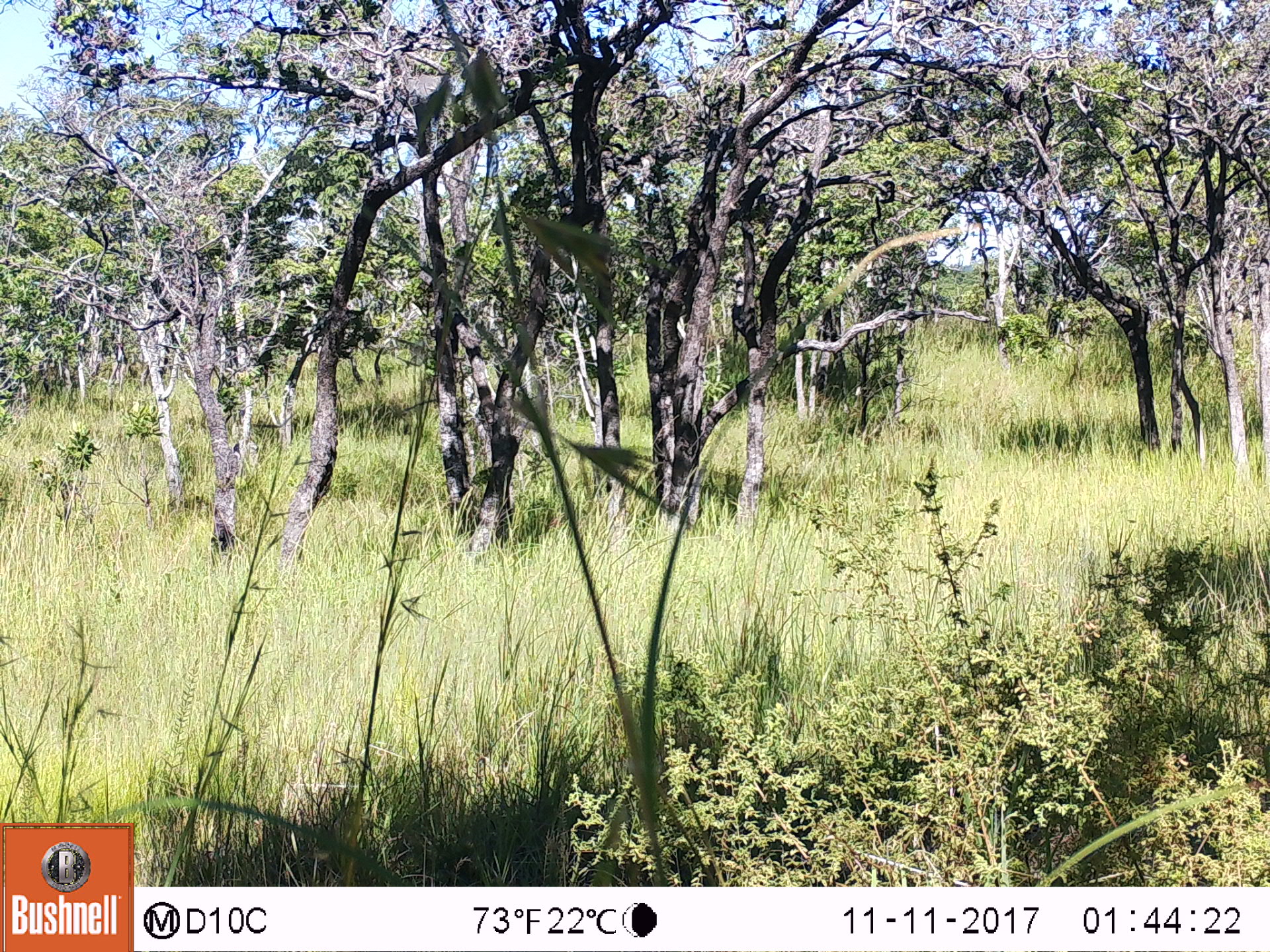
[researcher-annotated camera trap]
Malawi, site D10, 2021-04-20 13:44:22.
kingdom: Animalia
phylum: Chordata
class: Mammalia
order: Primates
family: Cercopithecidae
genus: Papio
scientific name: Papio cynocephalus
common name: yellow baboon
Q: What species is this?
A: Yellow baboon (Papio cynocephalus).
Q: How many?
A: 1.